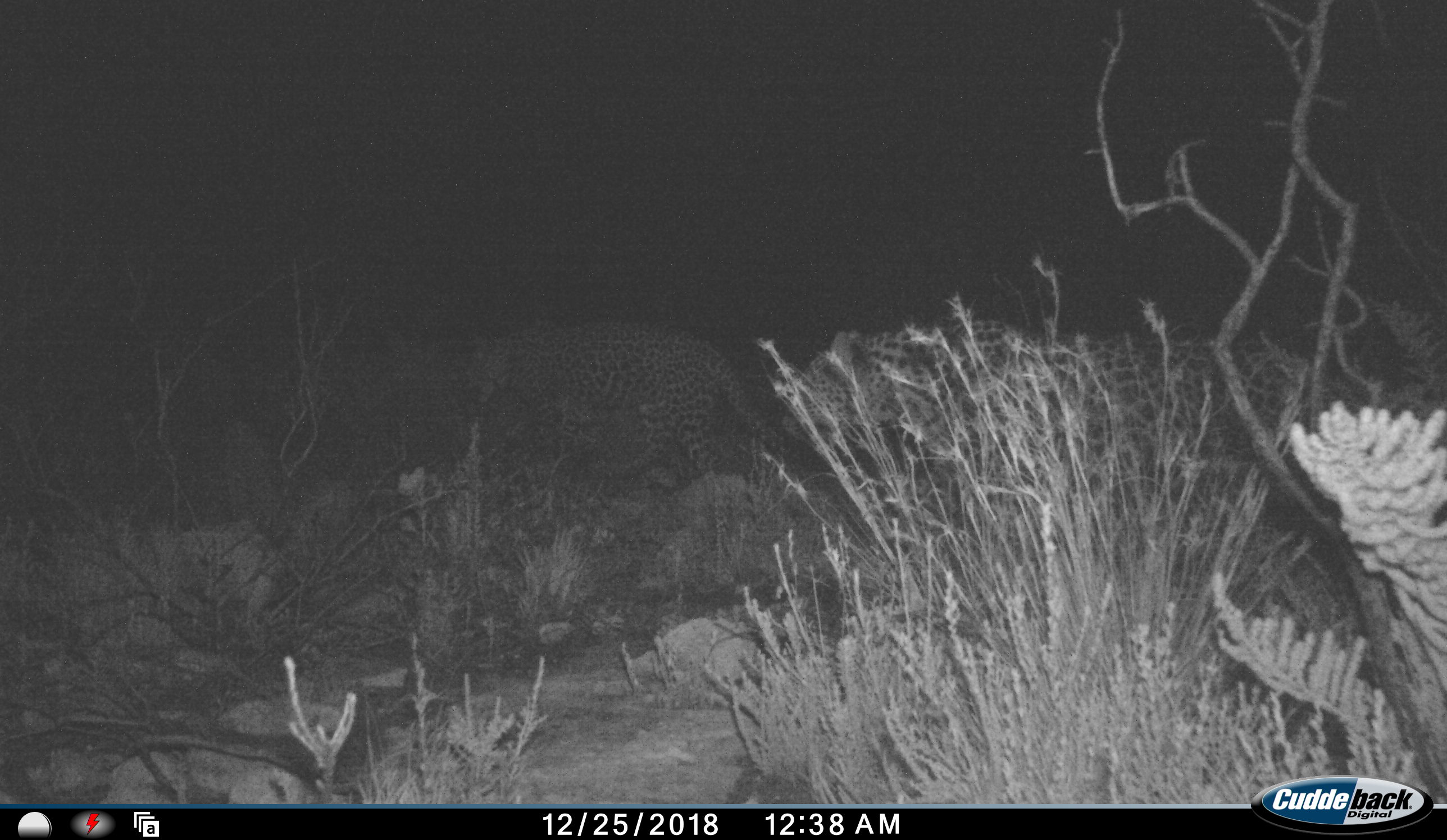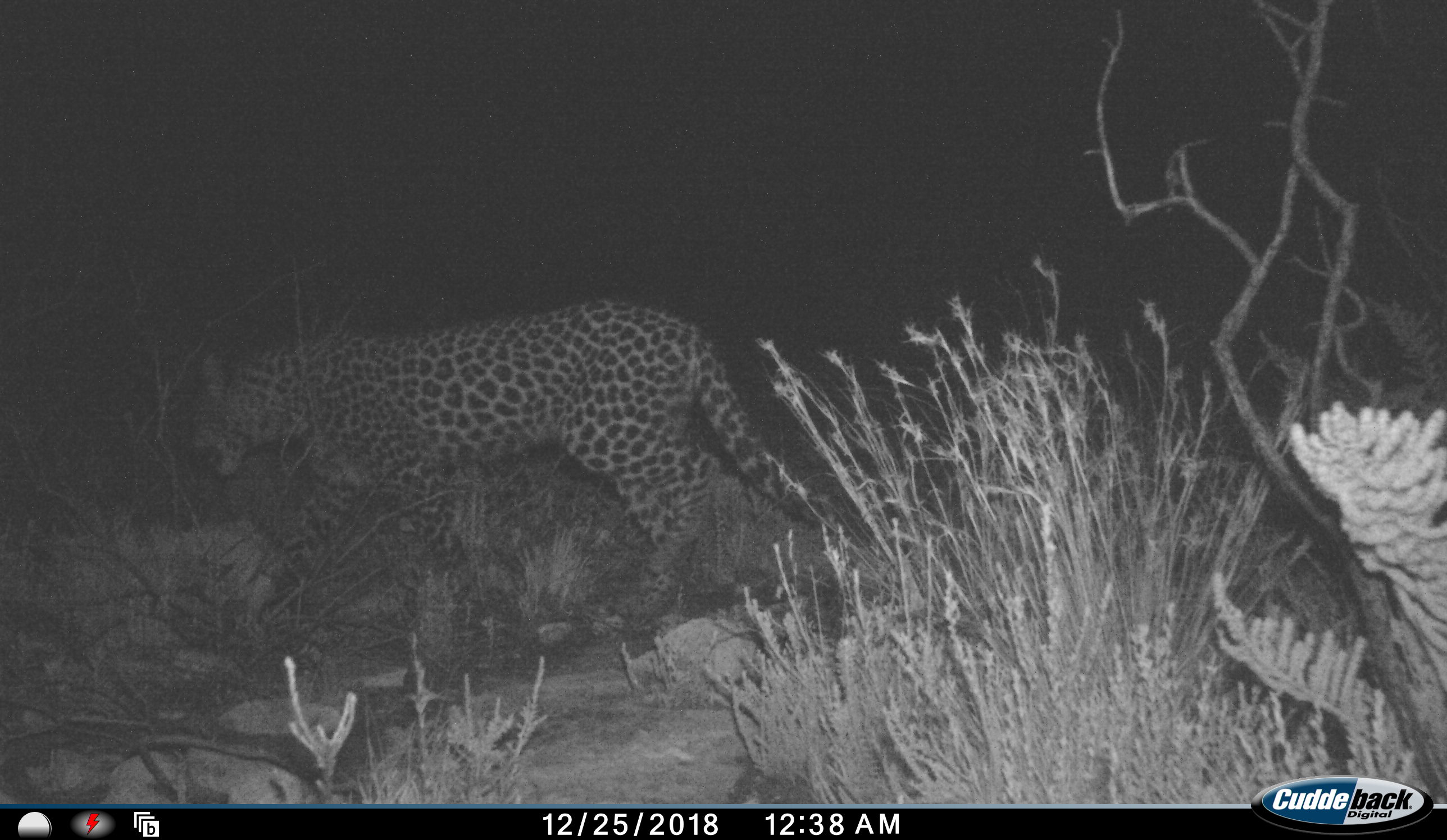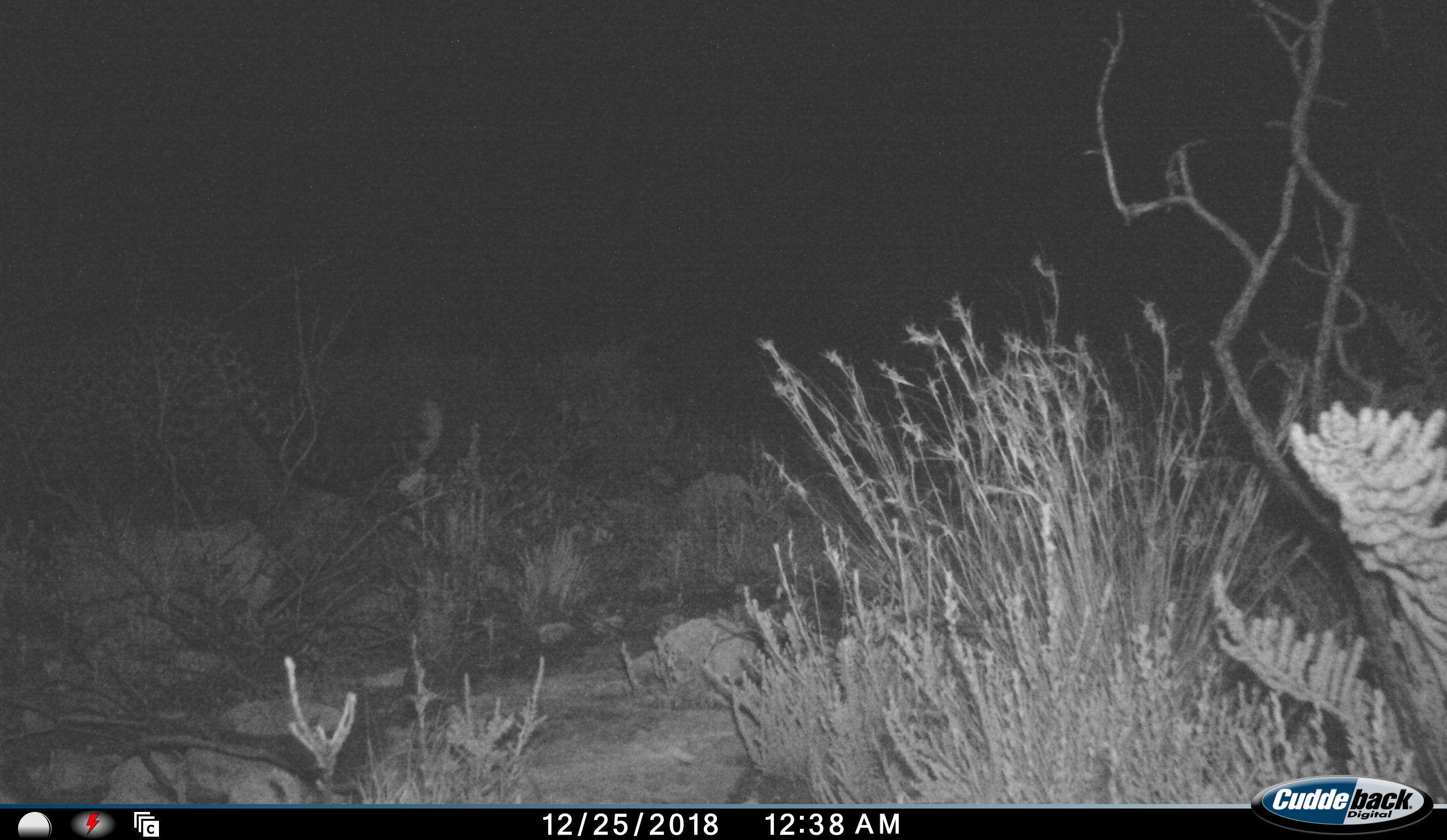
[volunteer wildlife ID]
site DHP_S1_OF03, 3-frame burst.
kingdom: Animalia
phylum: Chordata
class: Mammalia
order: Carnivora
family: Felidae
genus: Panthera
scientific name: Panthera pardus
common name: leopard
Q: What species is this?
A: Leopard (Panthera pardus).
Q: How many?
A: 2.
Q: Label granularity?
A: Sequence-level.